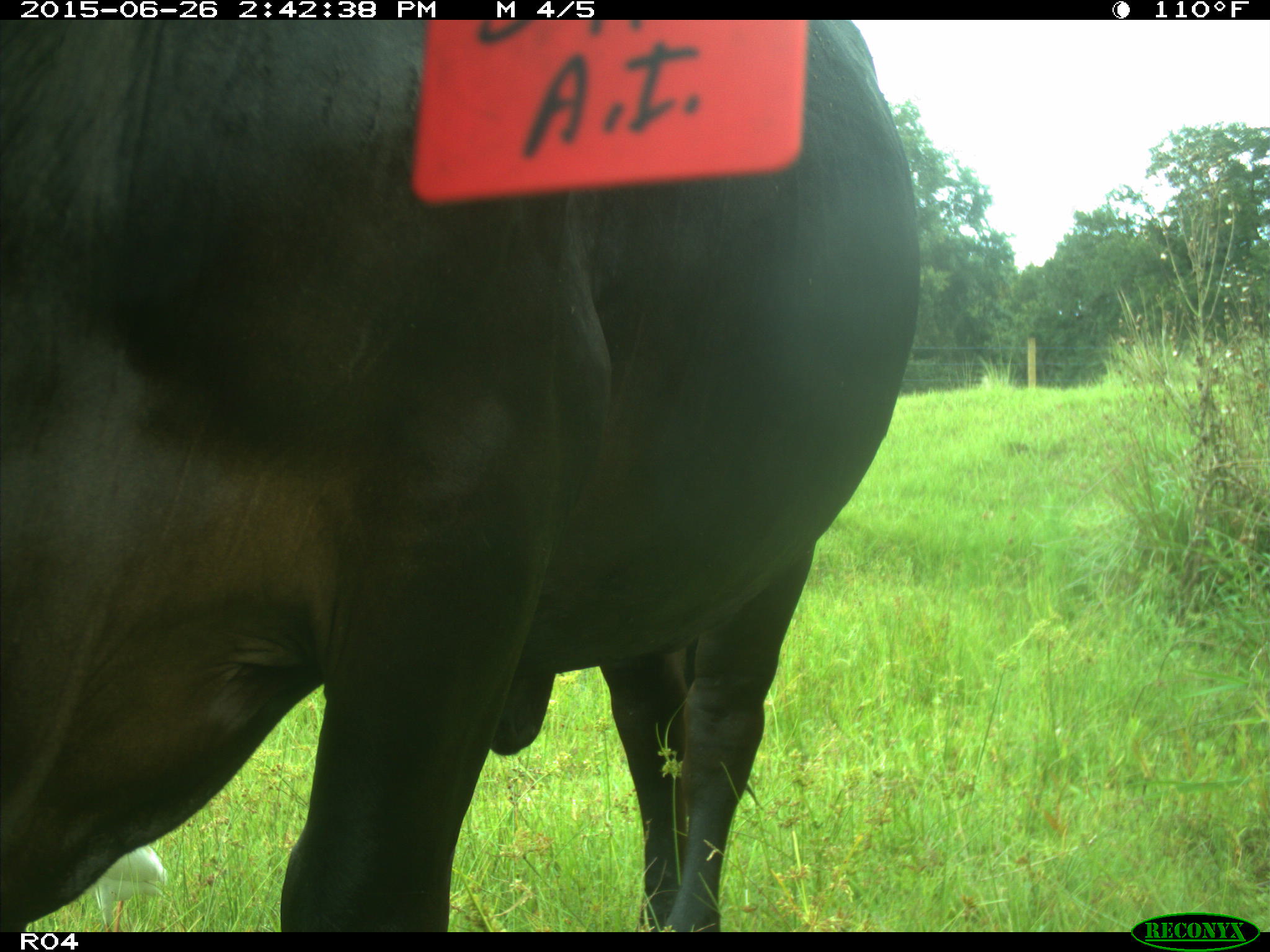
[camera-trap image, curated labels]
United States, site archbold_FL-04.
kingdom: Animalia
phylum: Chordata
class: Mammalia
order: Artiodactyla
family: Bovidae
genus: Bos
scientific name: Bos taurus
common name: domestic cow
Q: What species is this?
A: Bos taurus (domestic cow).